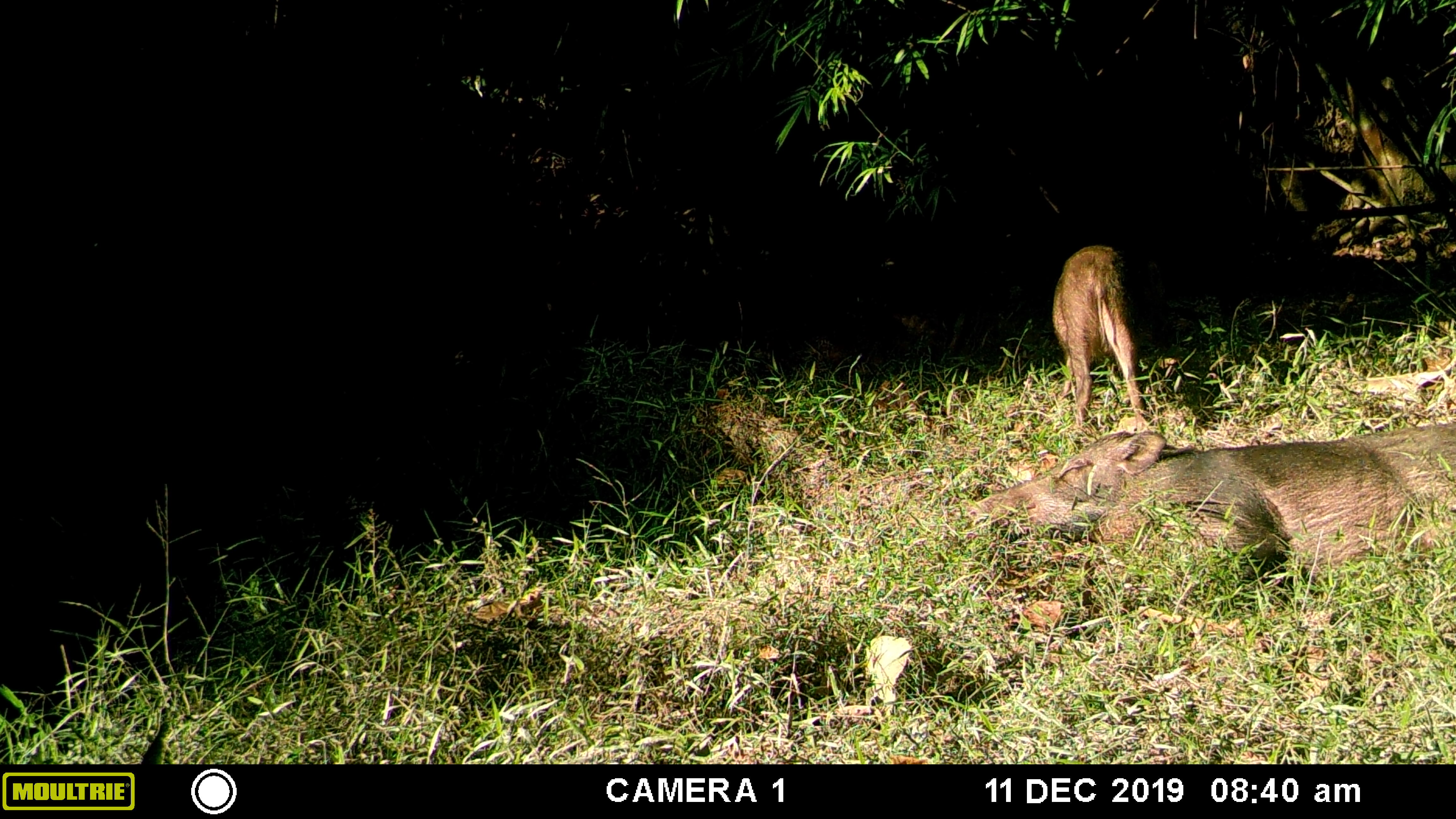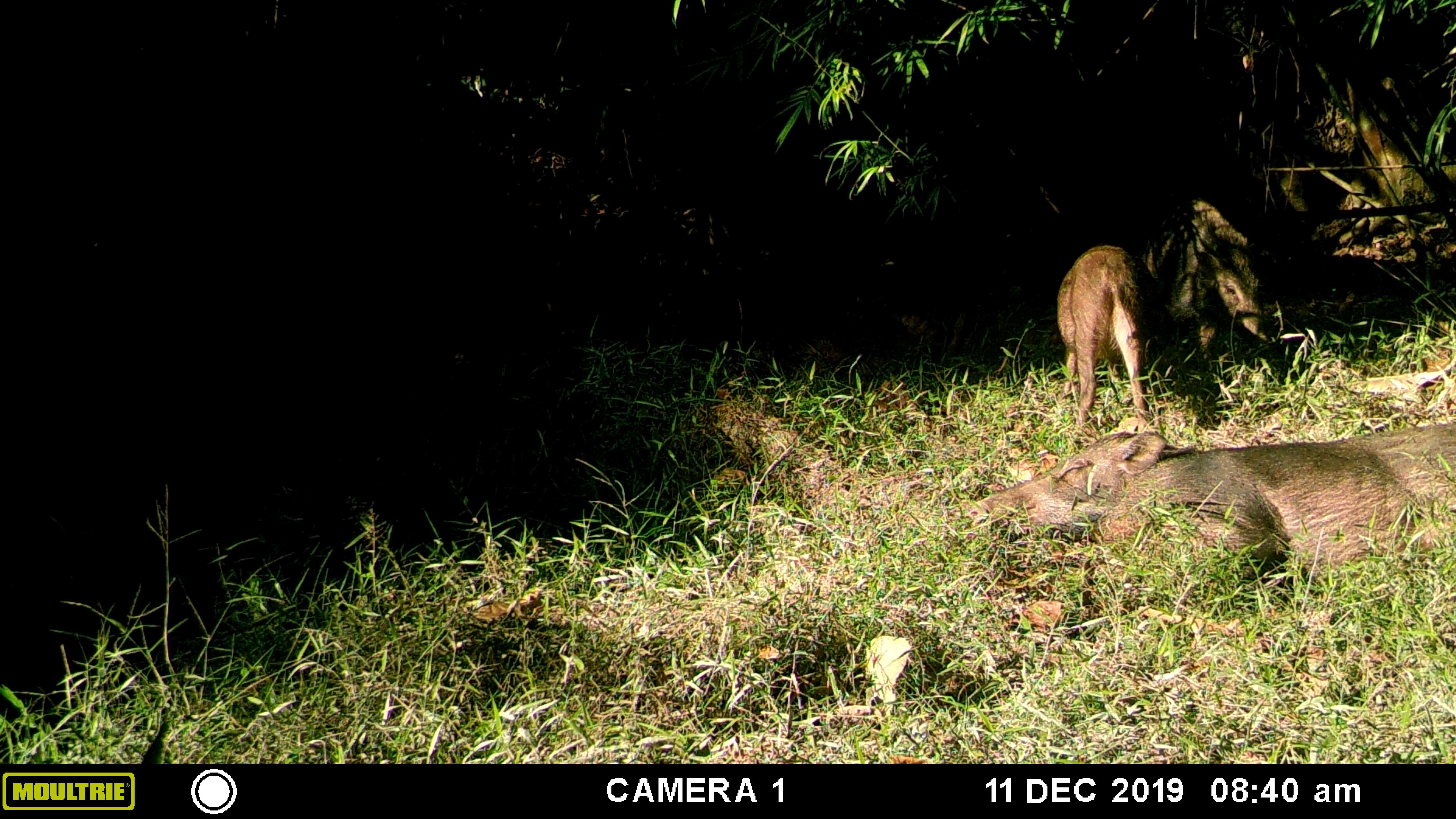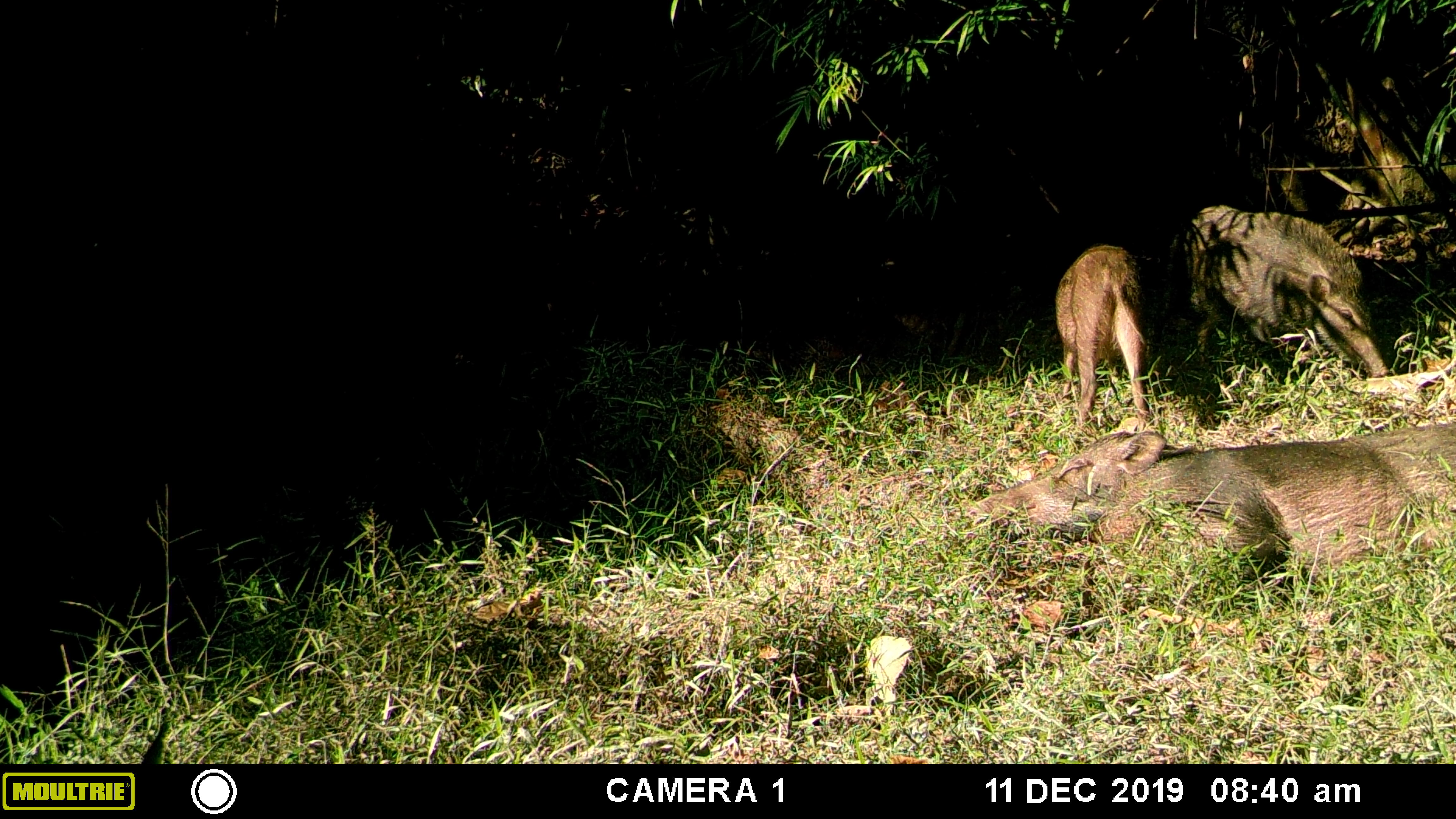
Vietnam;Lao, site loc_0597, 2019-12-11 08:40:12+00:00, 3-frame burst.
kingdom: Animalia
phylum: Chordata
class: Mammalia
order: Artiodactyla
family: Suidae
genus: Sus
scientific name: Sus scrofa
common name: eurasian wild pig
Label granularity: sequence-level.